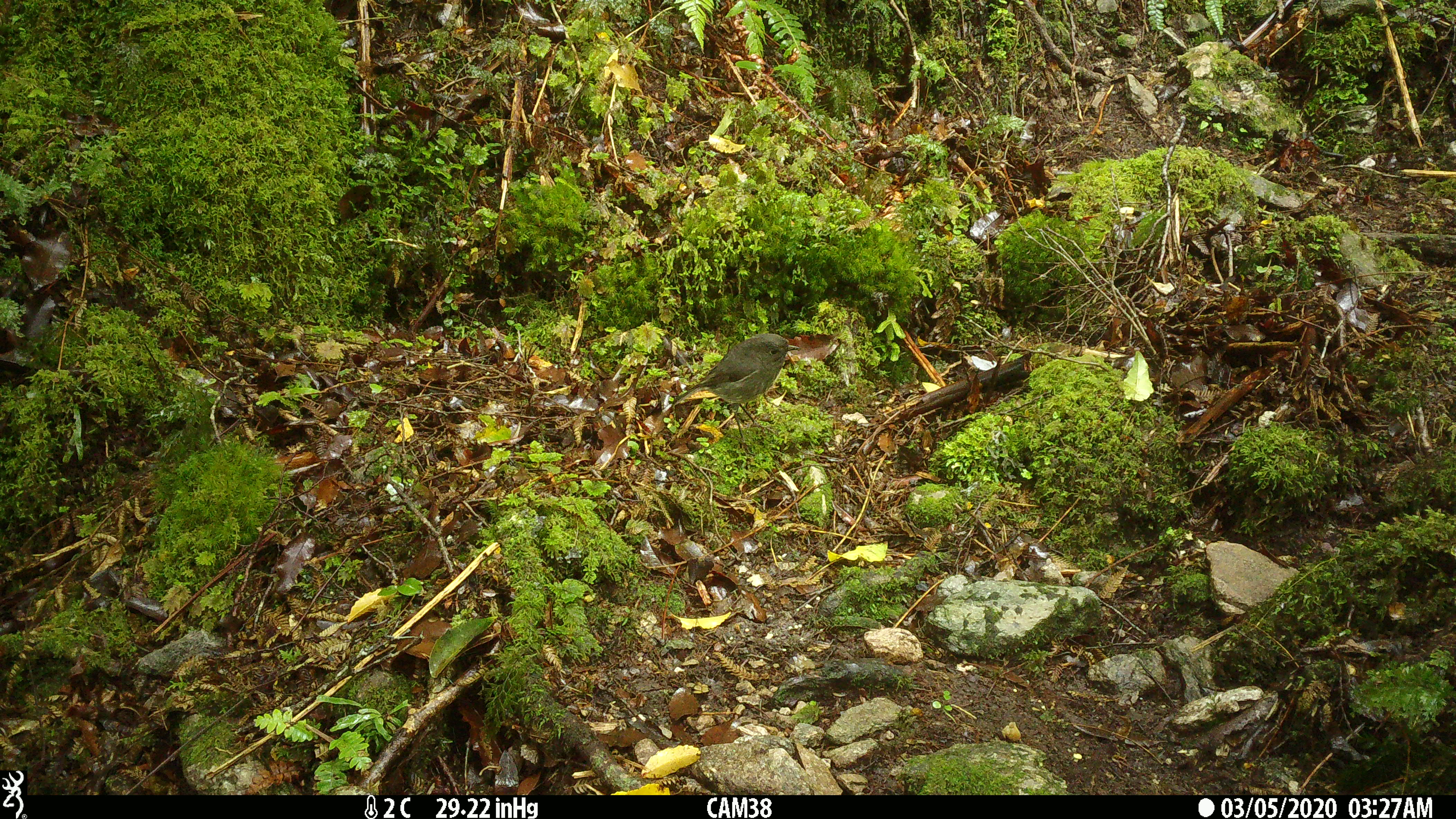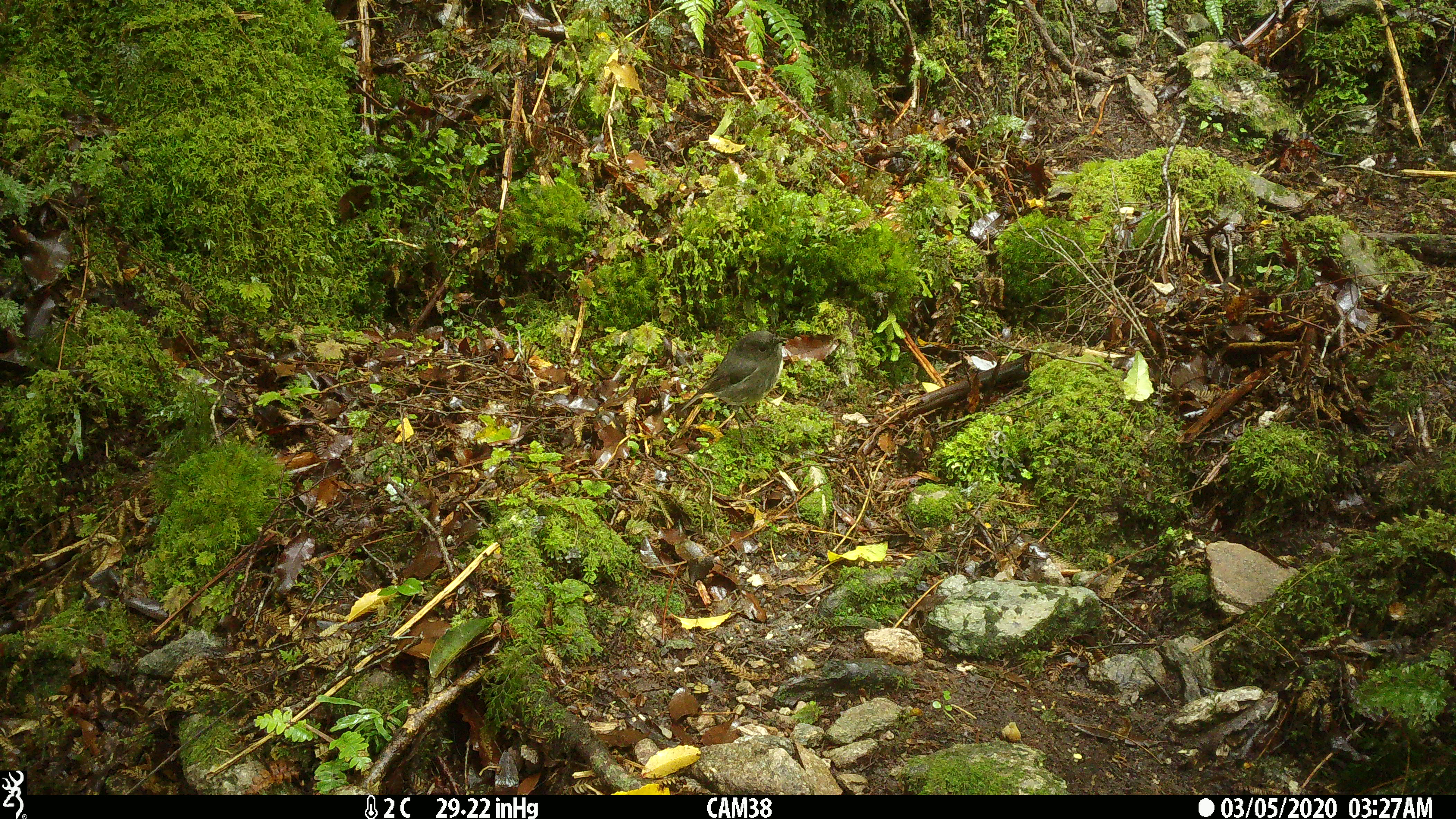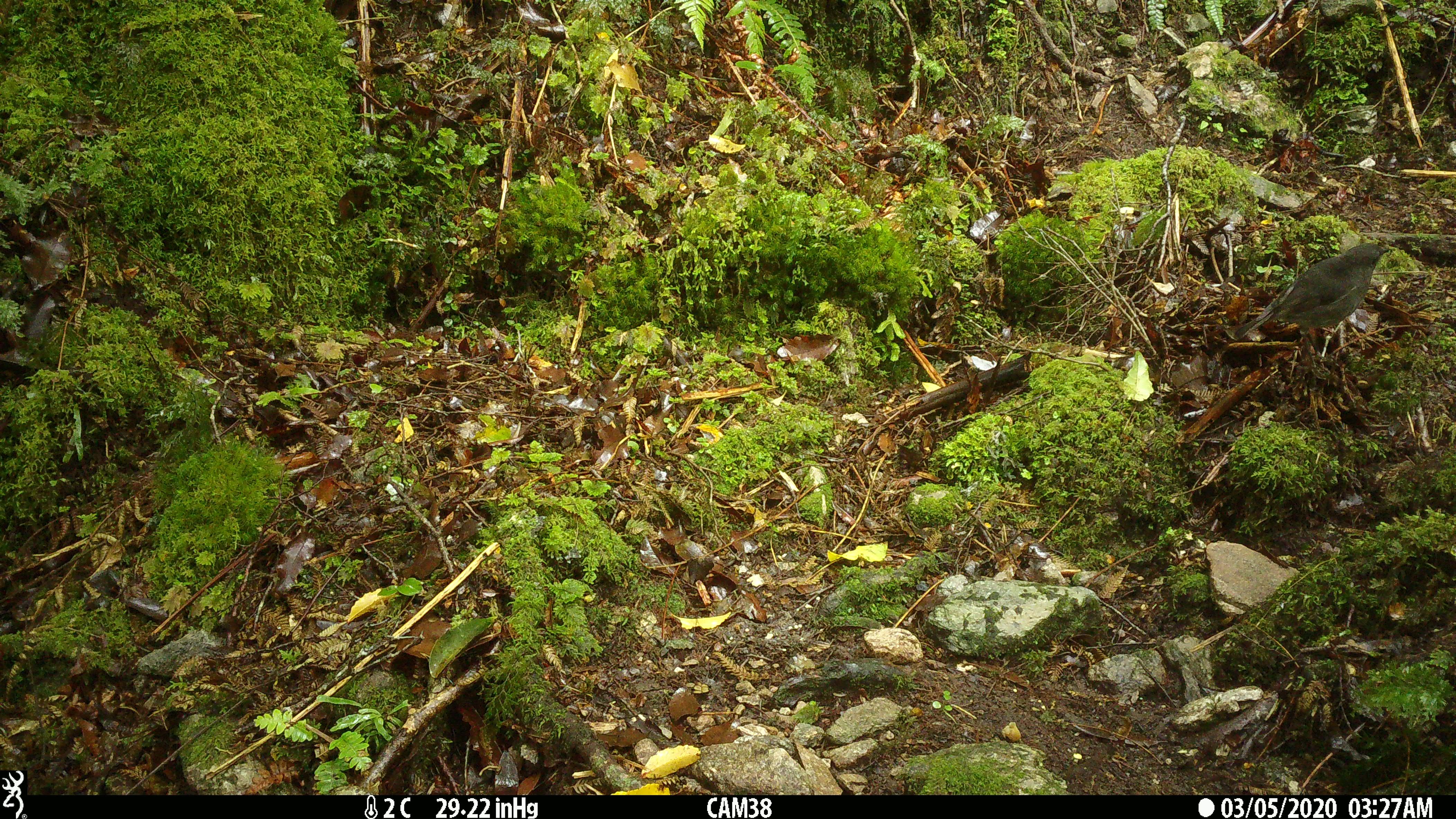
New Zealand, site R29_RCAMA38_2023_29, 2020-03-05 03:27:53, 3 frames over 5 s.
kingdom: Animalia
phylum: Chordata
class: Aves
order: Passeriformes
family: Petroicidae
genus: Petroica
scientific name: Petroica australis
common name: new zealand robin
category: robin